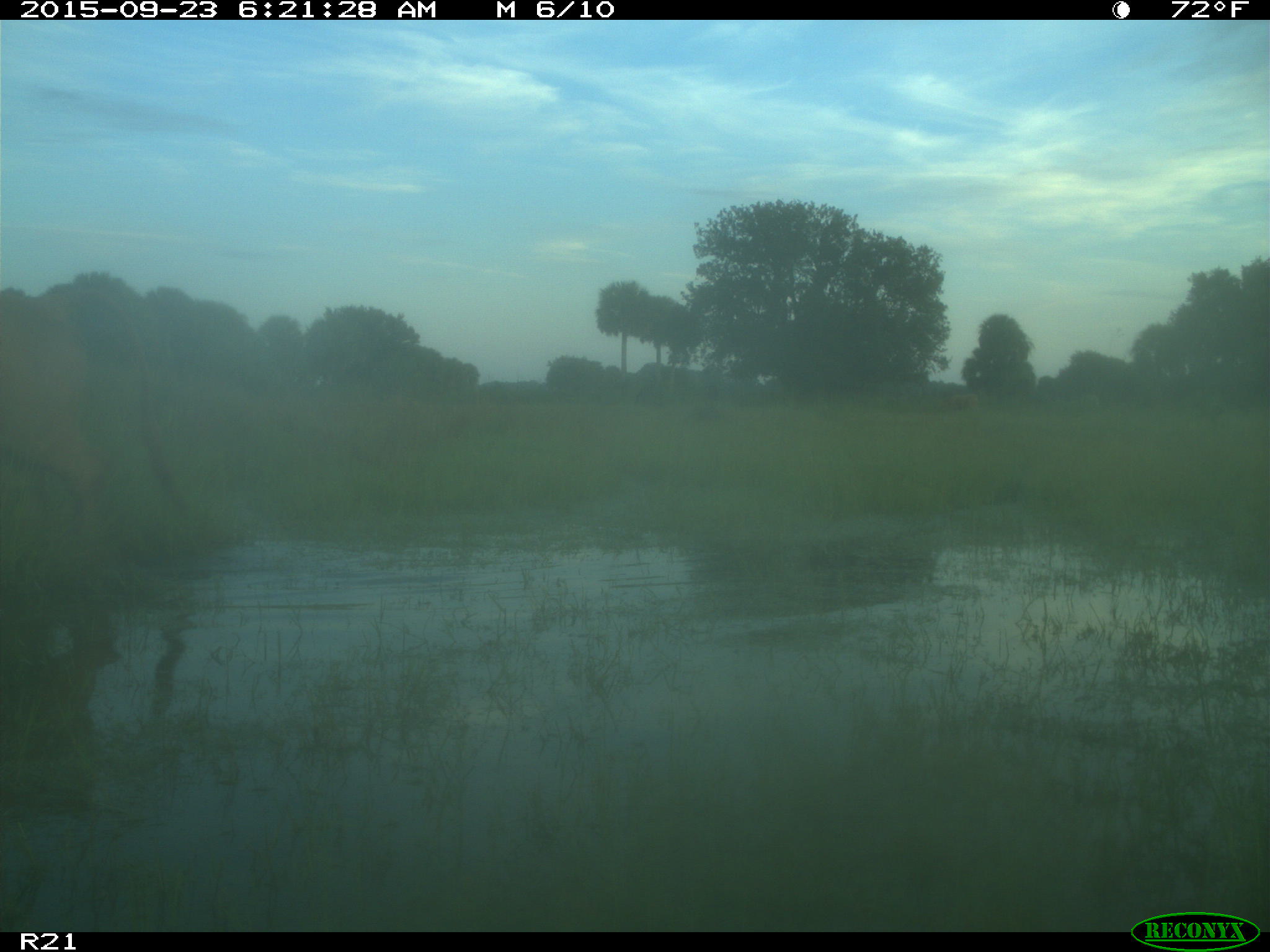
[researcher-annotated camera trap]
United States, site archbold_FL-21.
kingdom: Animalia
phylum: Chordata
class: Mammalia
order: Artiodactyla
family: Bovidae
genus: Bos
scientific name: Bos taurus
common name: domestic cow